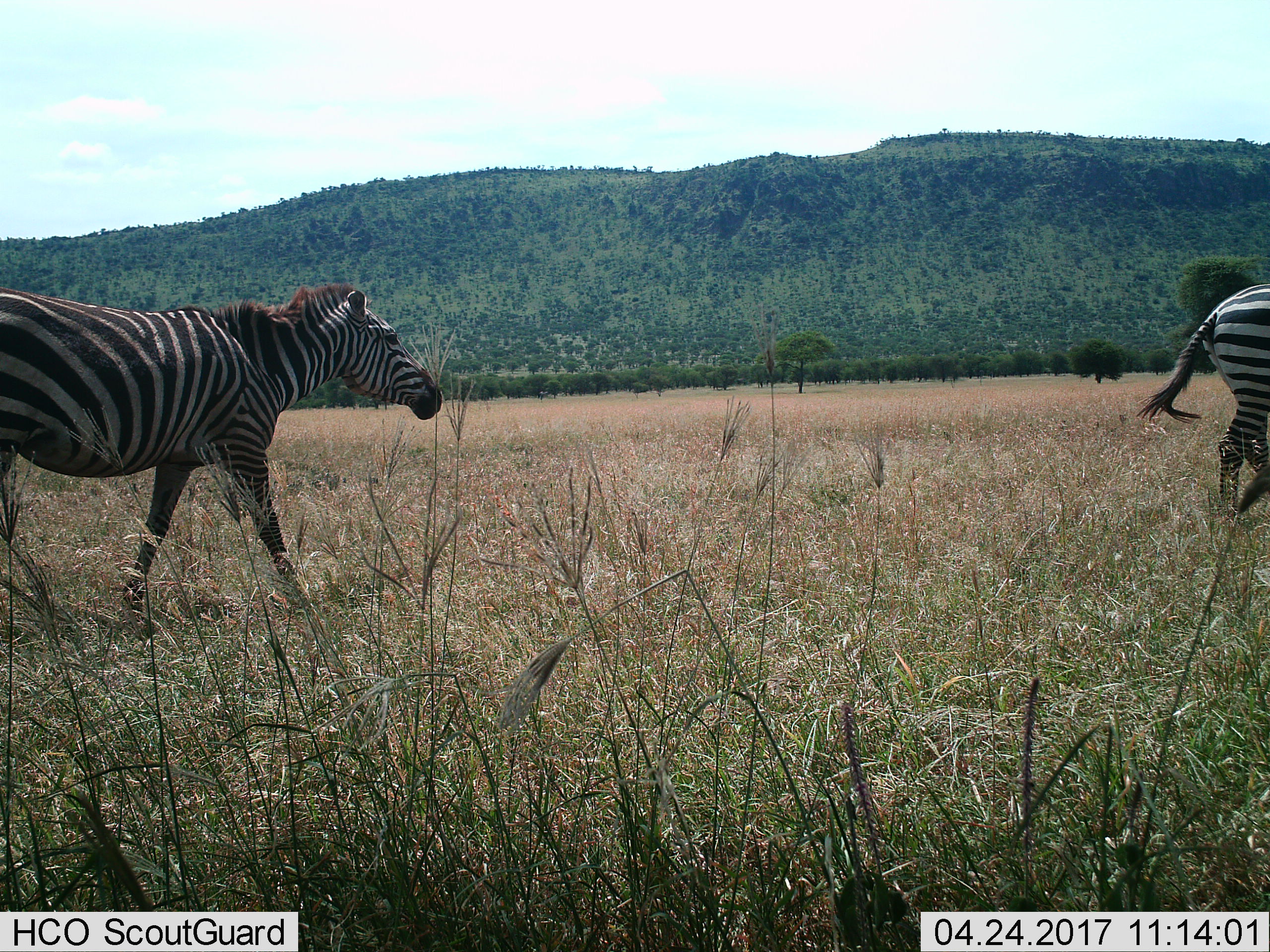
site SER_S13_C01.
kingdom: Animalia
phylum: Chordata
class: Mammalia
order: Perissodactyla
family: Equidae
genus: Equus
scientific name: Equus quagga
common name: plains zebra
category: zebraplains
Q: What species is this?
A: Zebraplains (plains zebra) (Equus quagga).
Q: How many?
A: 2.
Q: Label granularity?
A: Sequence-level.